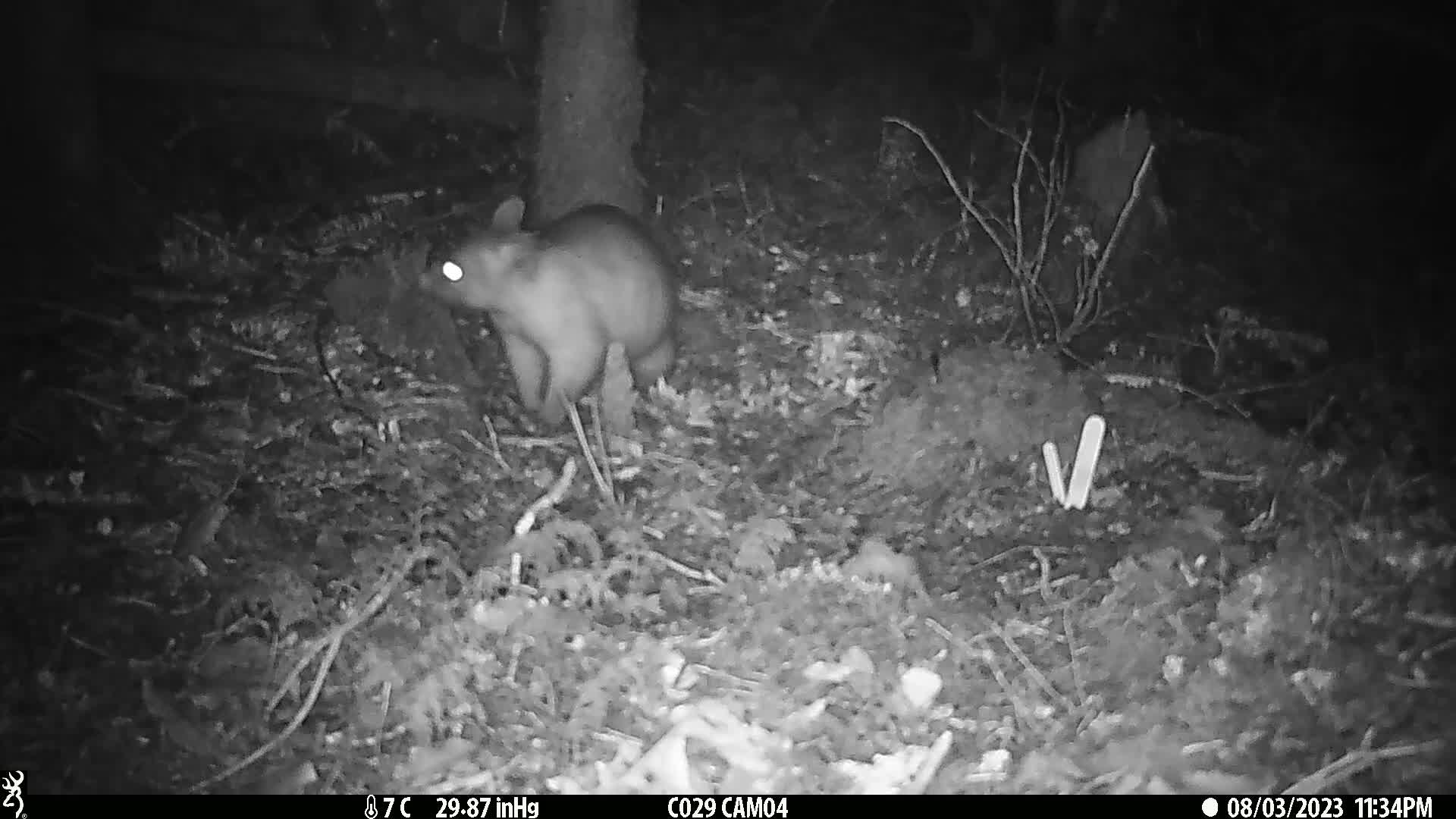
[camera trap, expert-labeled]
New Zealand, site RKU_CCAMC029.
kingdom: Animalia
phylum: Chordata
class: Mammalia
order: Diprotodontia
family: Phalangeridae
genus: Trichosurus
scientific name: Trichosurus vulpecula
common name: common brushtail possum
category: possum